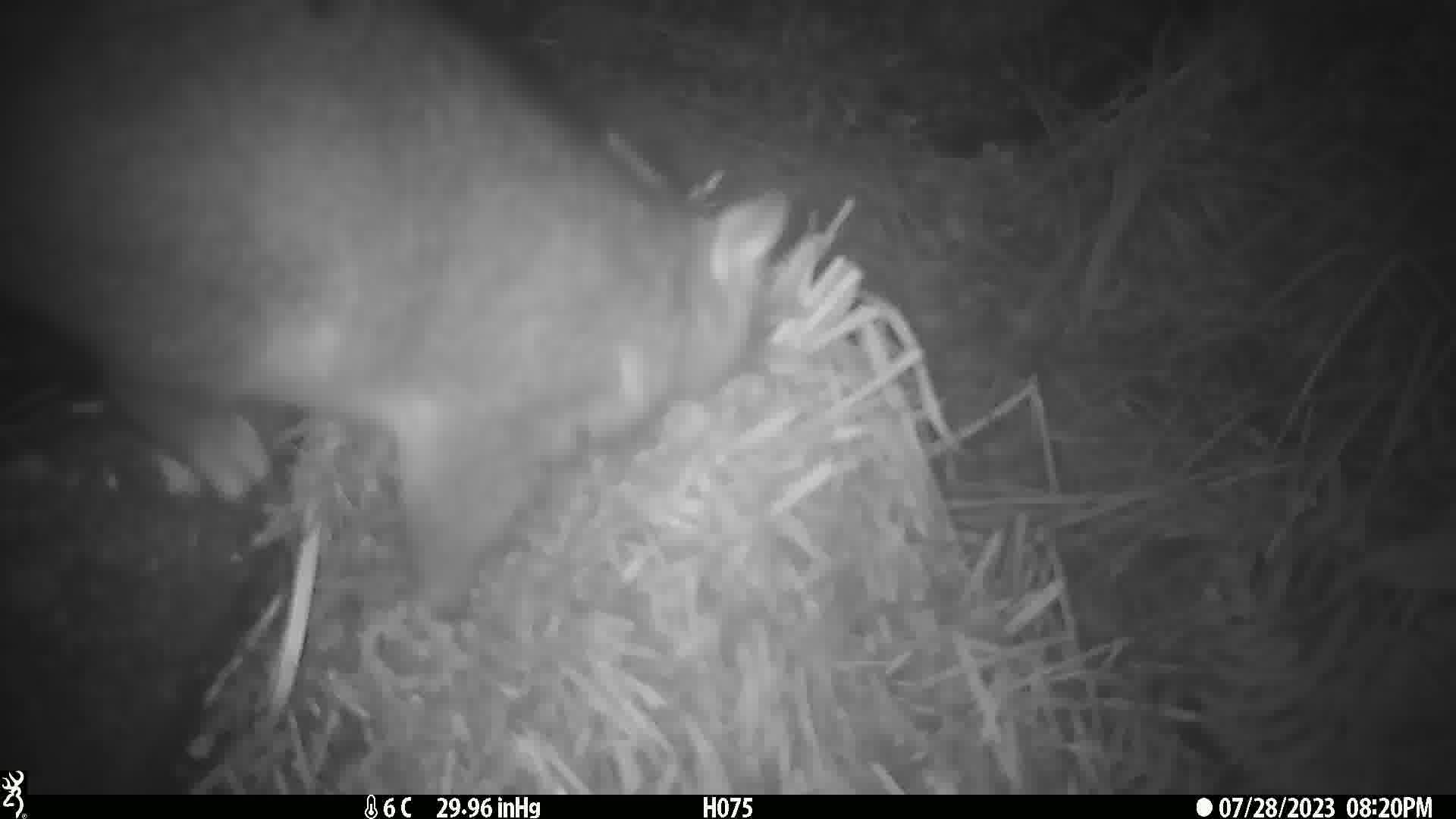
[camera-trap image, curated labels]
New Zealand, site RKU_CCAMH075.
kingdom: Animalia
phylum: Chordata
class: Mammalia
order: Diprotodontia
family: Phalangeridae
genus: Trichosurus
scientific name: Trichosurus vulpecula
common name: common brushtail possum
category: possum